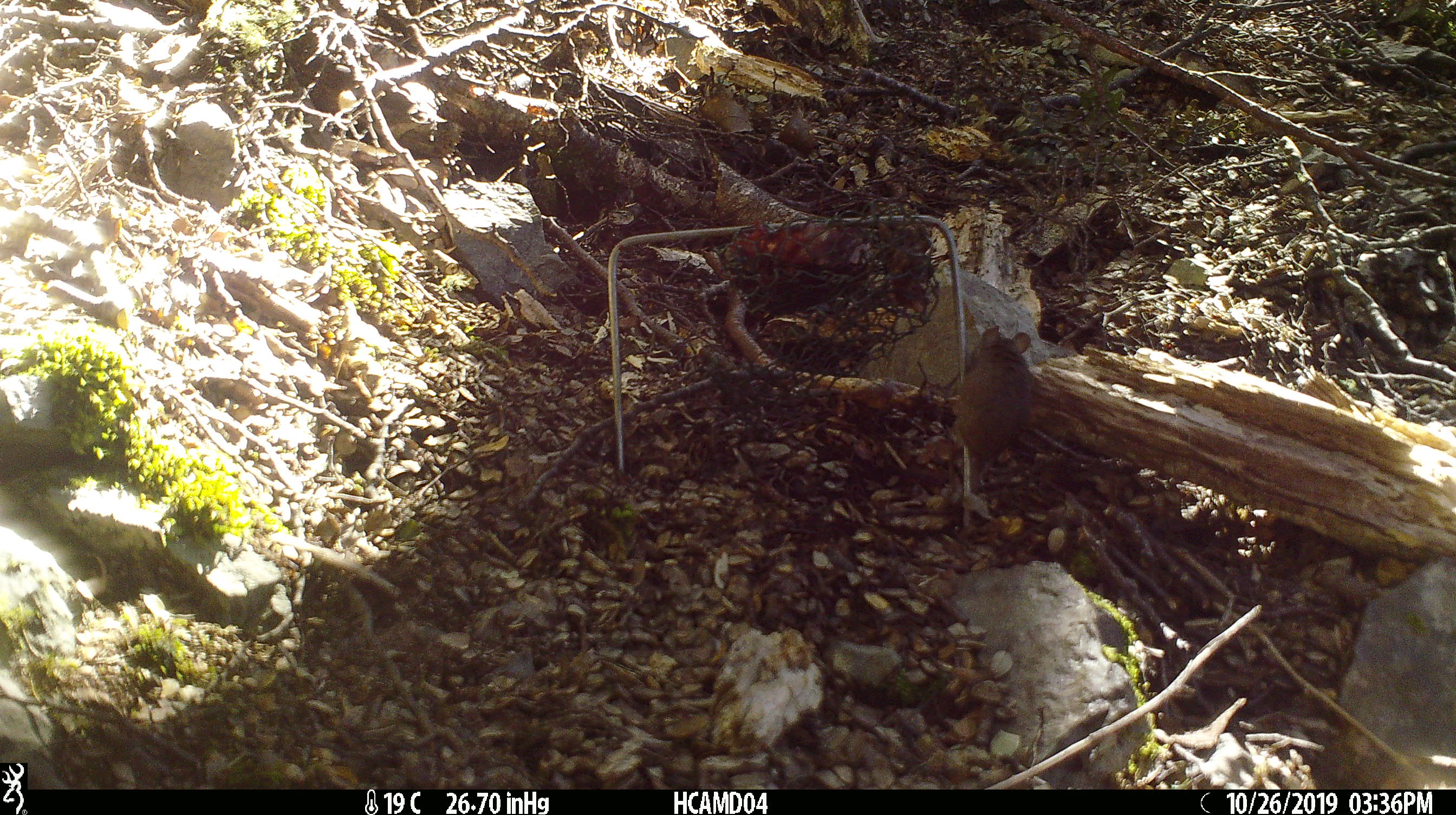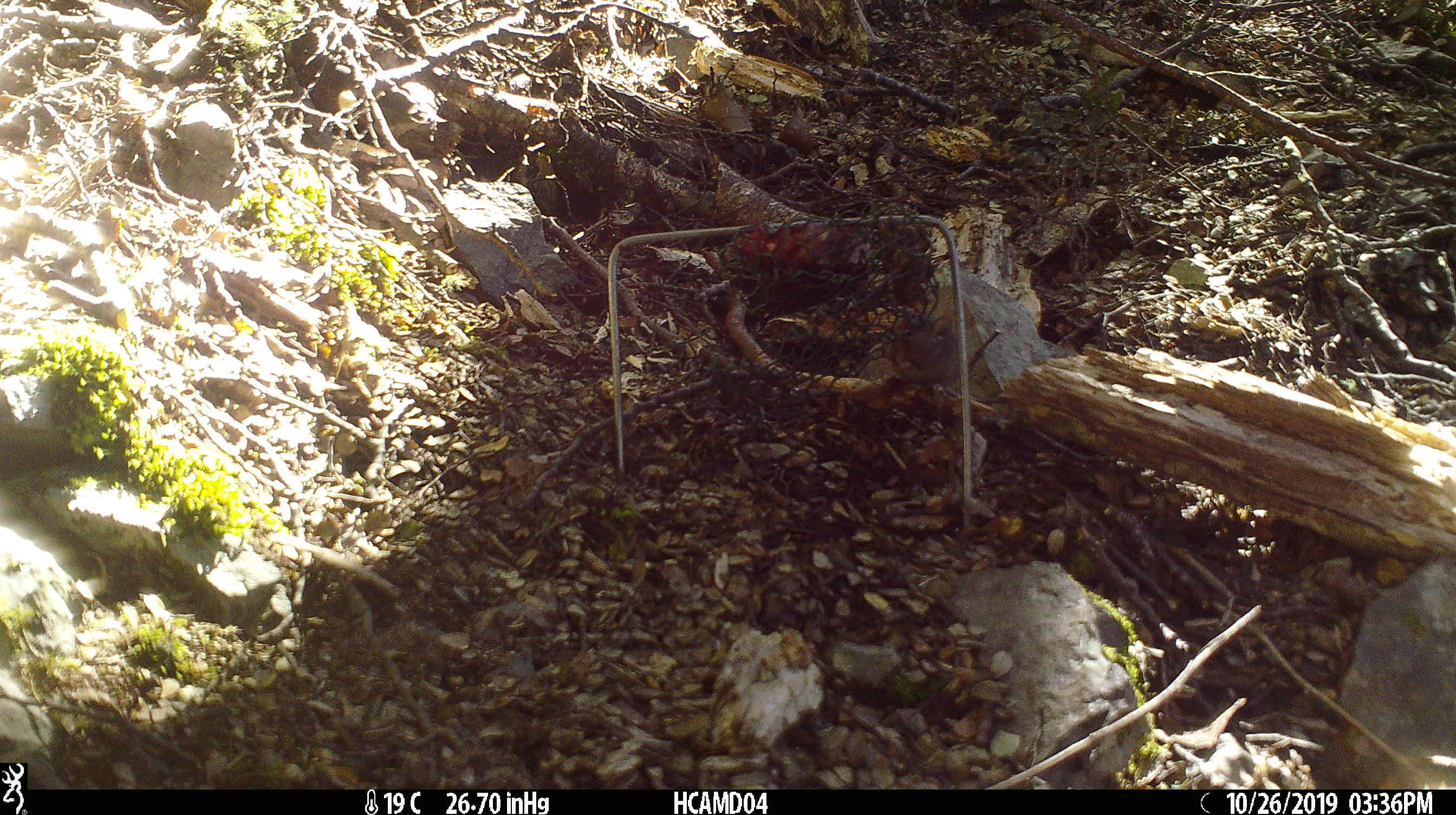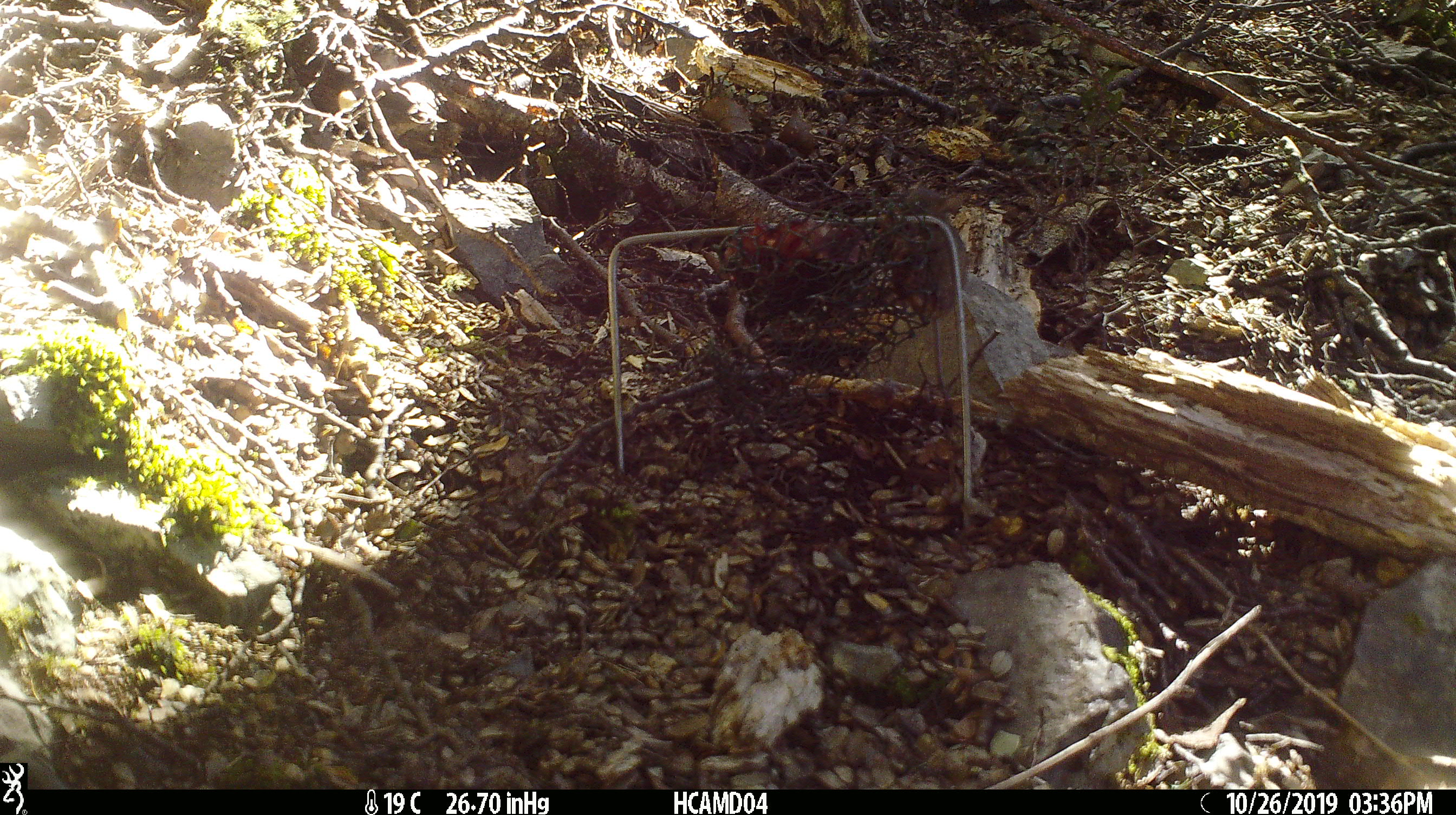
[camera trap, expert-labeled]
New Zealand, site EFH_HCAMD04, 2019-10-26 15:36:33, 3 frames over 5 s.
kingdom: Animalia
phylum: Chordata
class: Mammalia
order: Rodentia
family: Muridae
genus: Mus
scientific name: Mus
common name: mouse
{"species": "mouse (Mus)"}